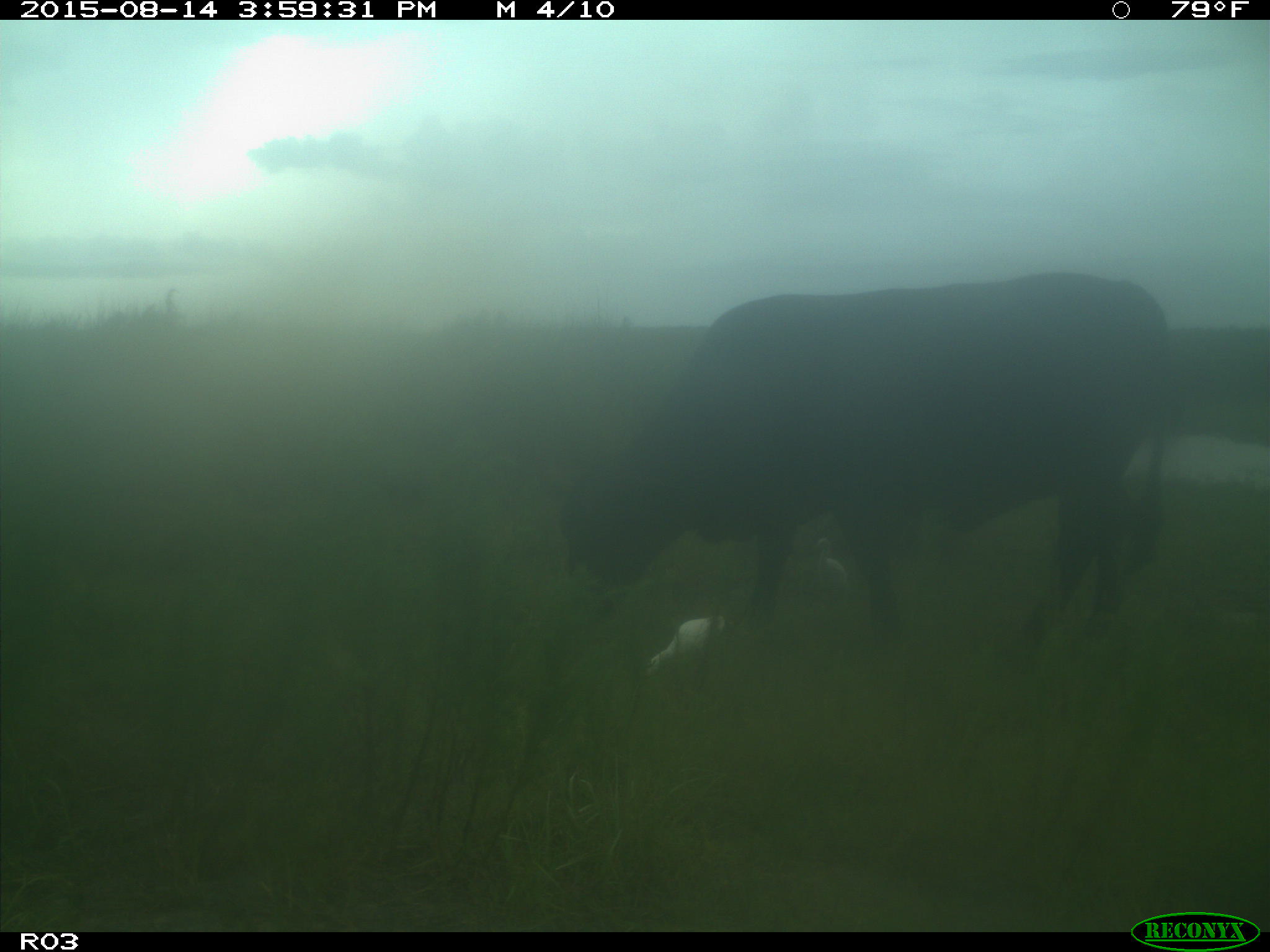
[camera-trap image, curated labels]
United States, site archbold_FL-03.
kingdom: Animalia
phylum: Chordata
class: Mammalia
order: Artiodactyla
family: Bovidae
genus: Bos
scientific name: Bos taurus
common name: domestic cow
Bos taurus (domestic cow).